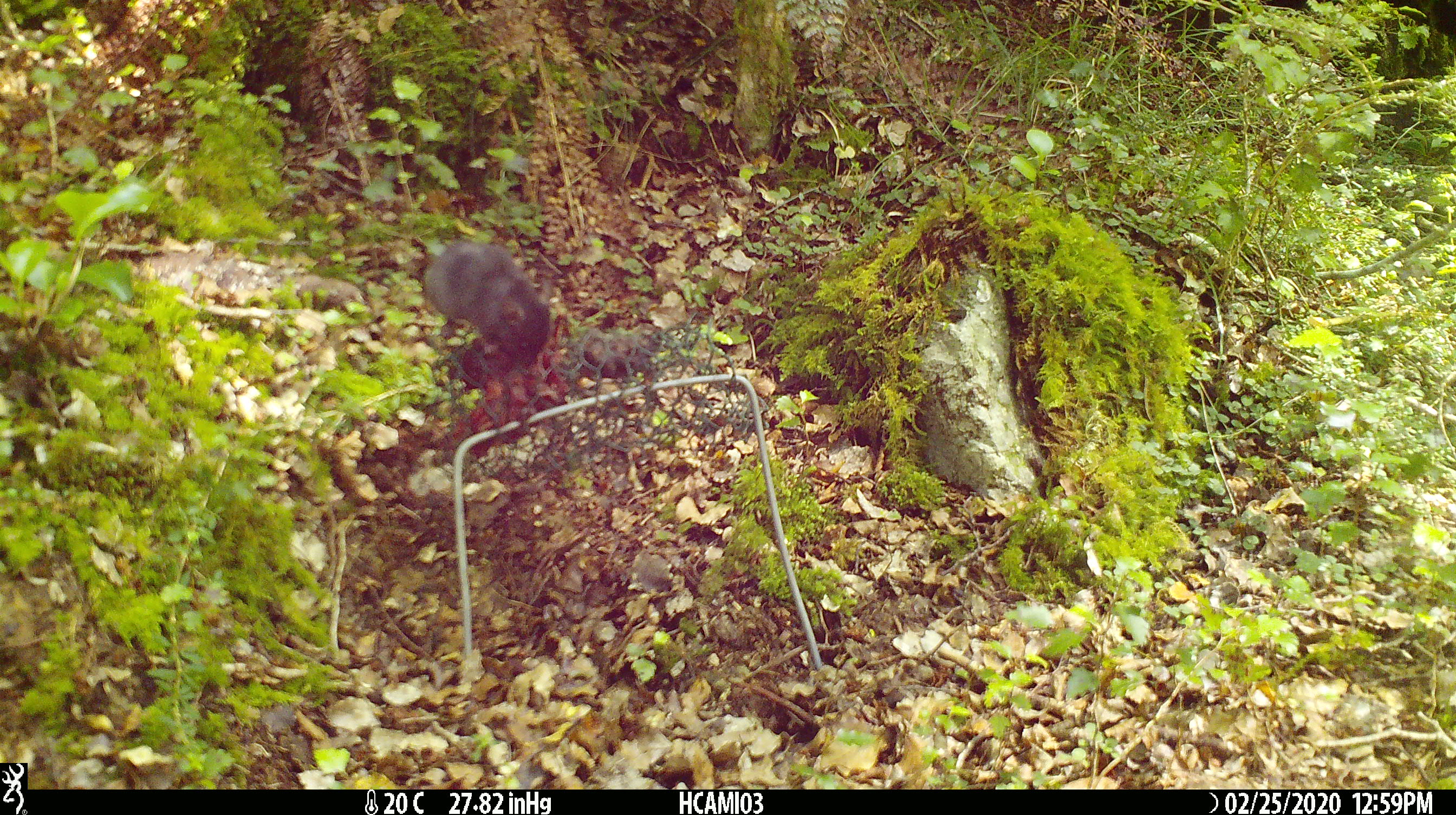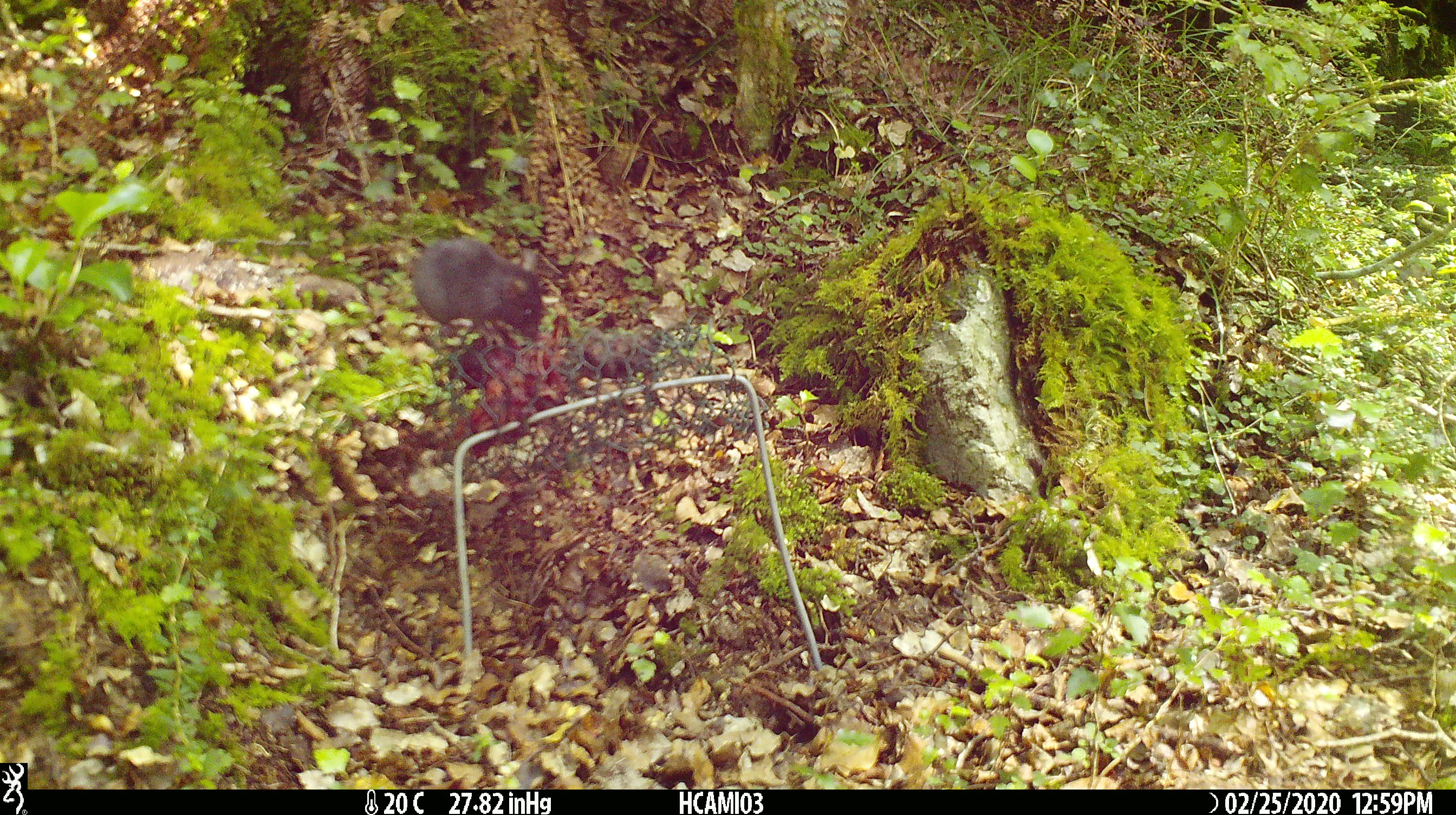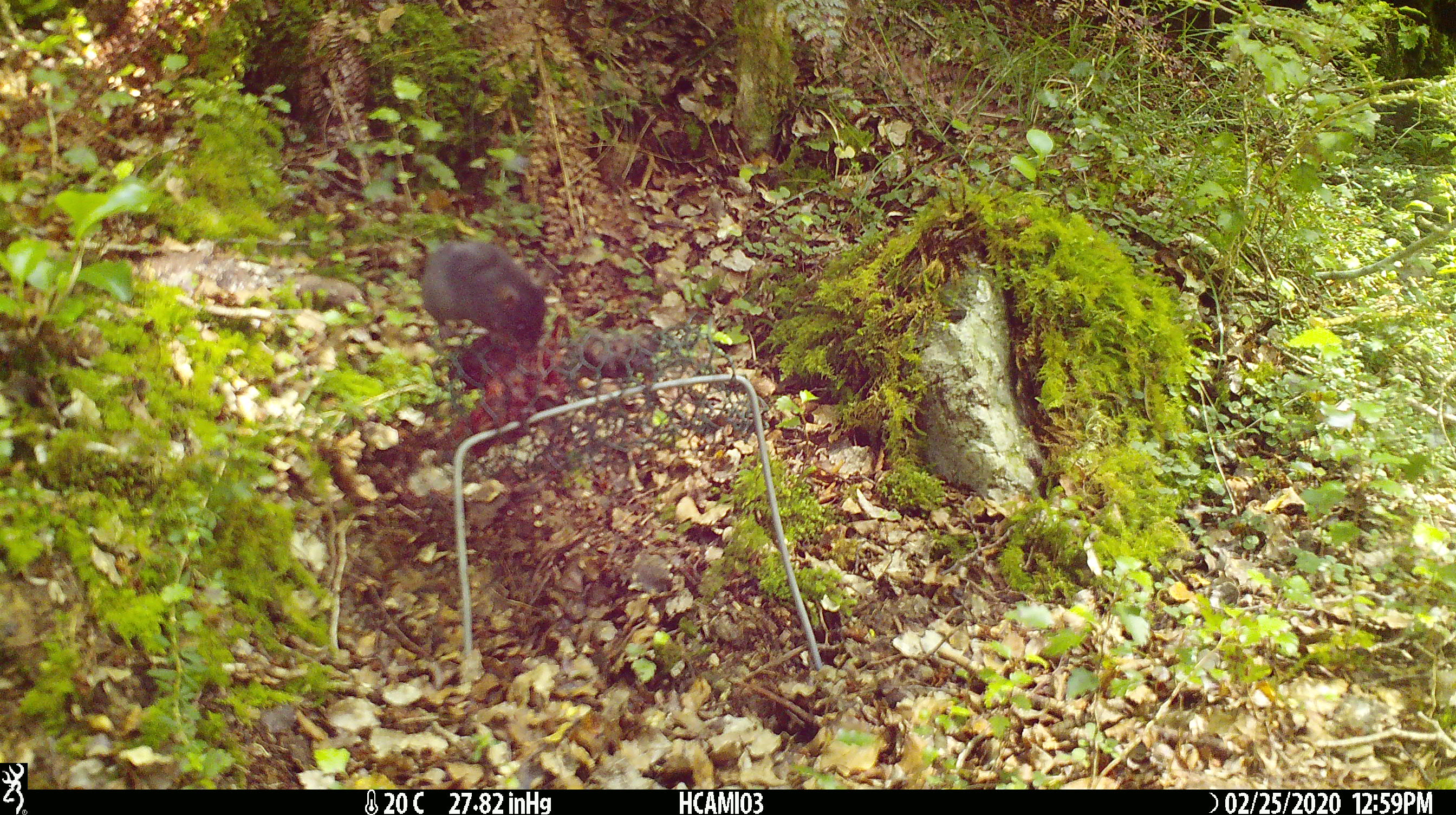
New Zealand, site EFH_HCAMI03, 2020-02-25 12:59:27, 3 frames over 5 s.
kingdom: Animalia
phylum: Chordata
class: Mammalia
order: Rodentia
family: Muridae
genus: Mus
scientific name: Mus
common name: mouse